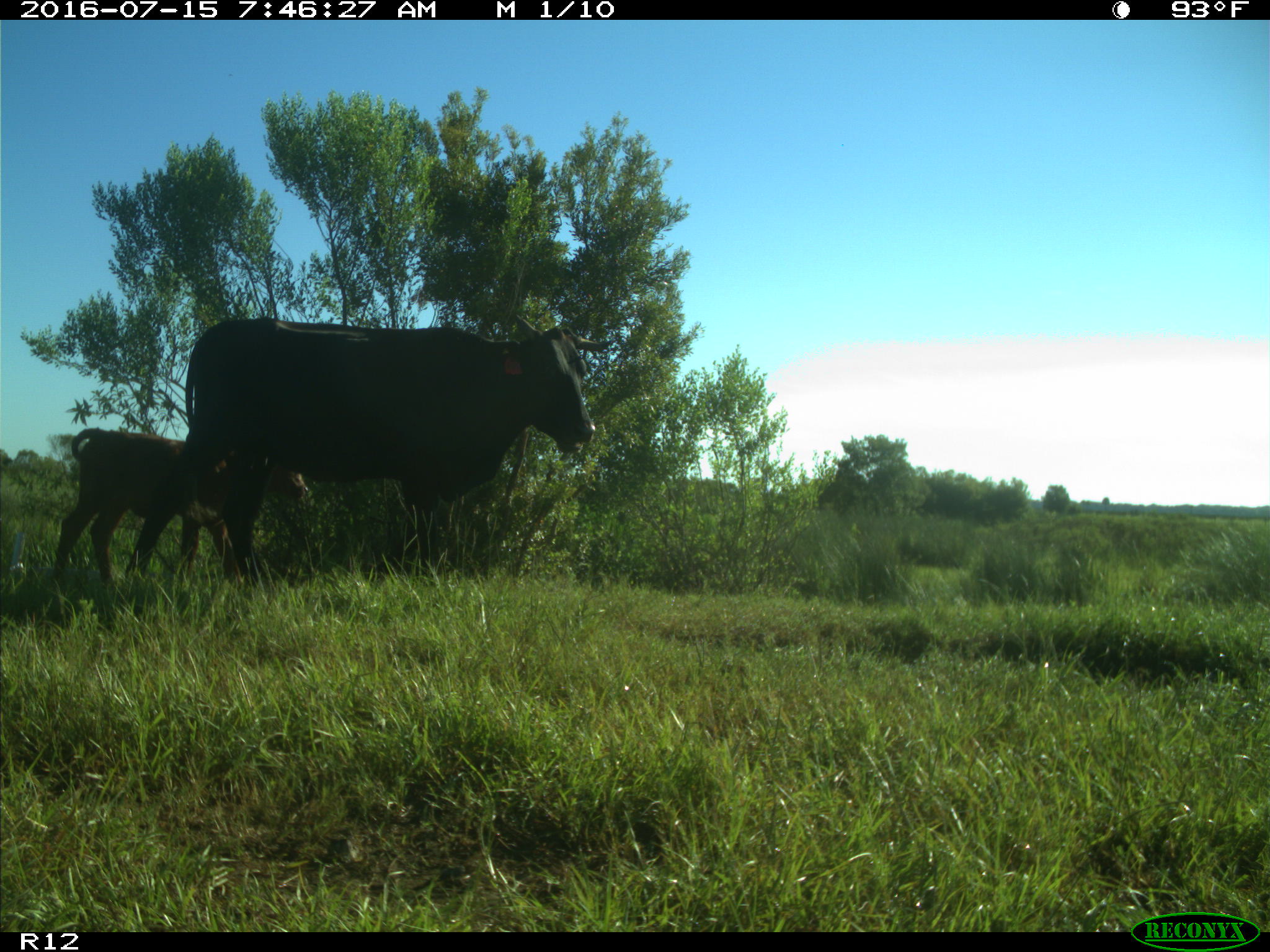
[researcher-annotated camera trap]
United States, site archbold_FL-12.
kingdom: Animalia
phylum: Chordata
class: Mammalia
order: Artiodactyla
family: Bovidae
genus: Bos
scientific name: Bos taurus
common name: domestic cow